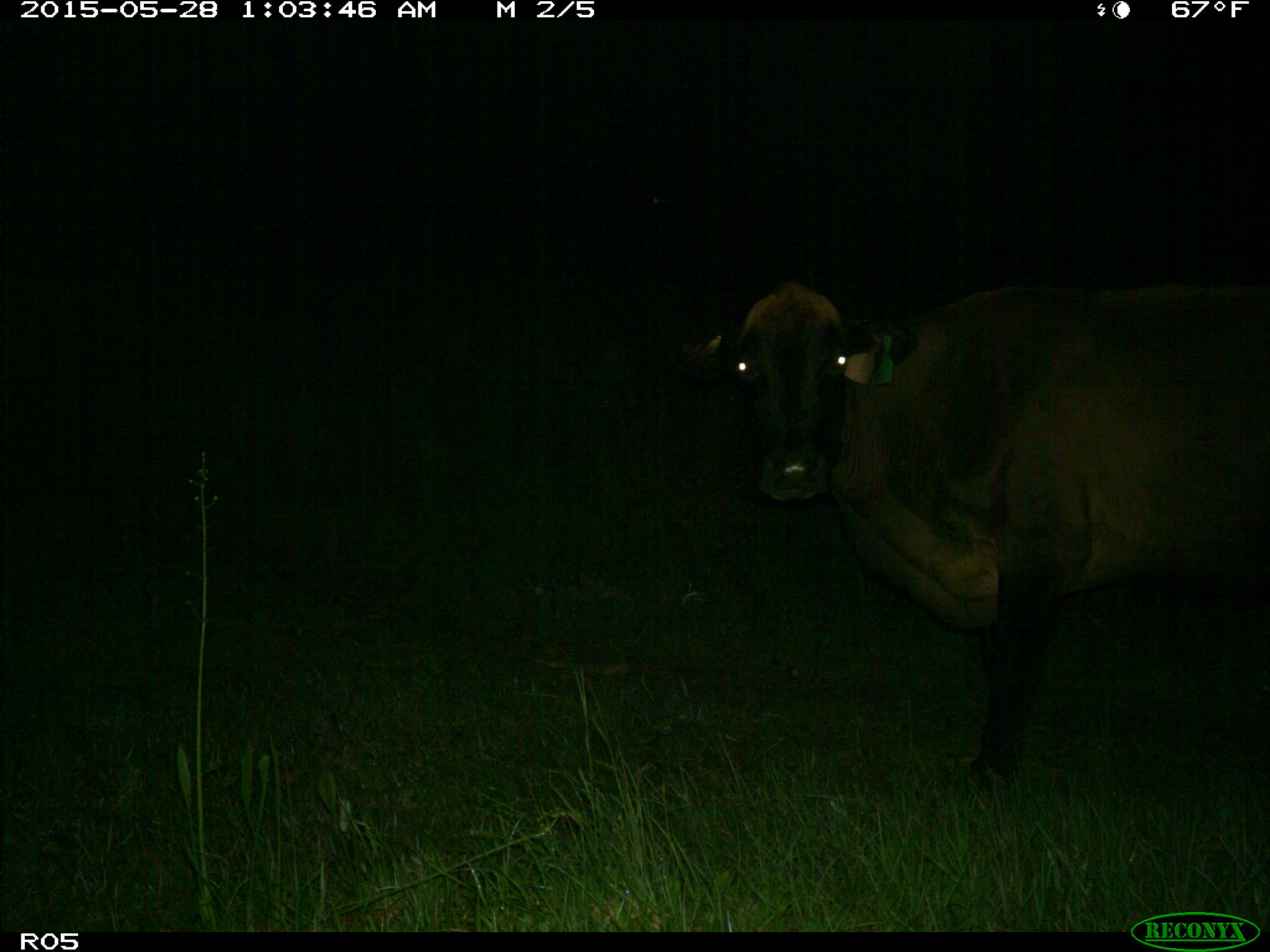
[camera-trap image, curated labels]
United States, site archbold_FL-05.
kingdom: Animalia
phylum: Chordata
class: Mammalia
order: Artiodactyla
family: Bovidae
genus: Bos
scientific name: Bos taurus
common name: domestic cow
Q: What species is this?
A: Bos taurus (domestic cow).